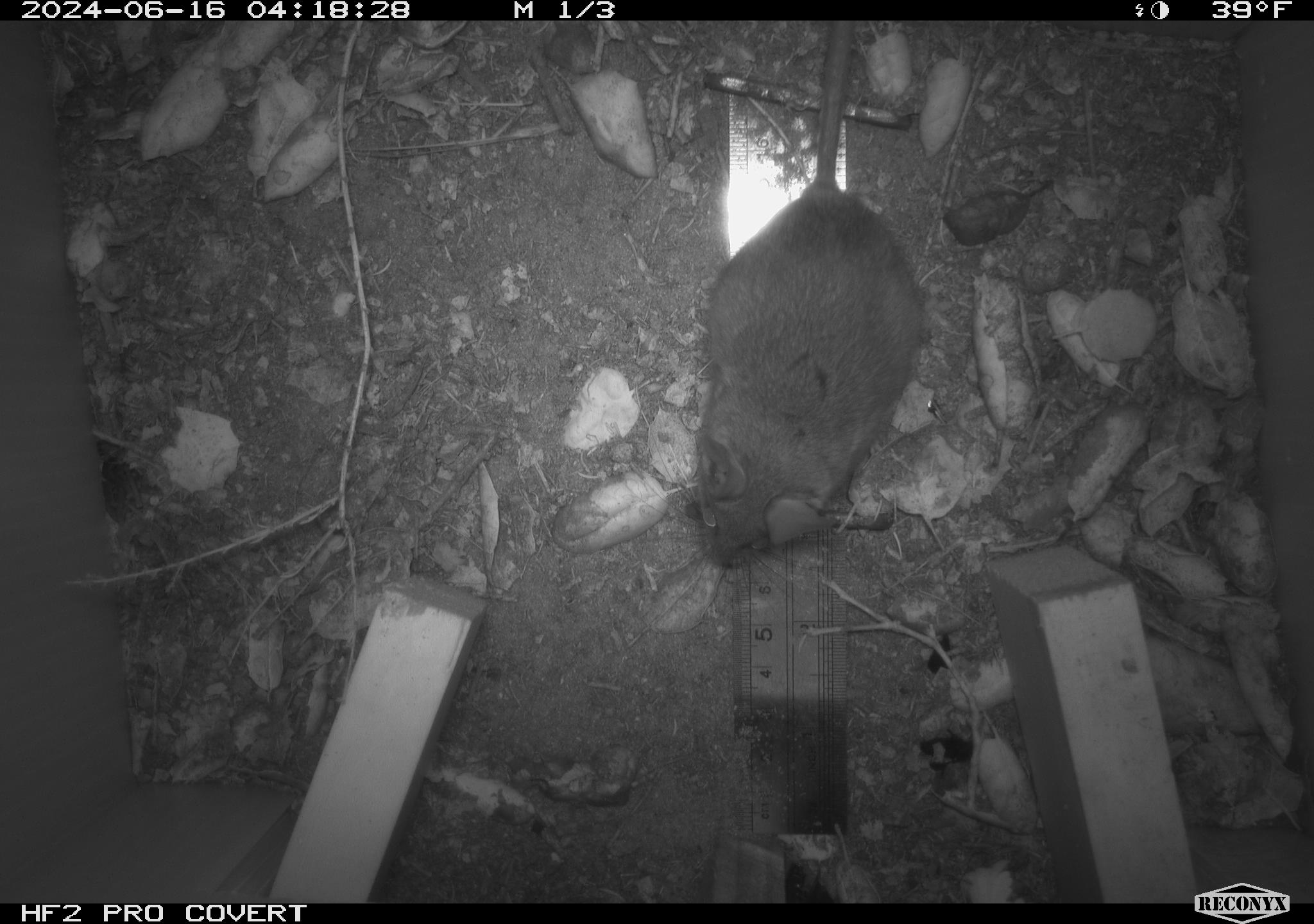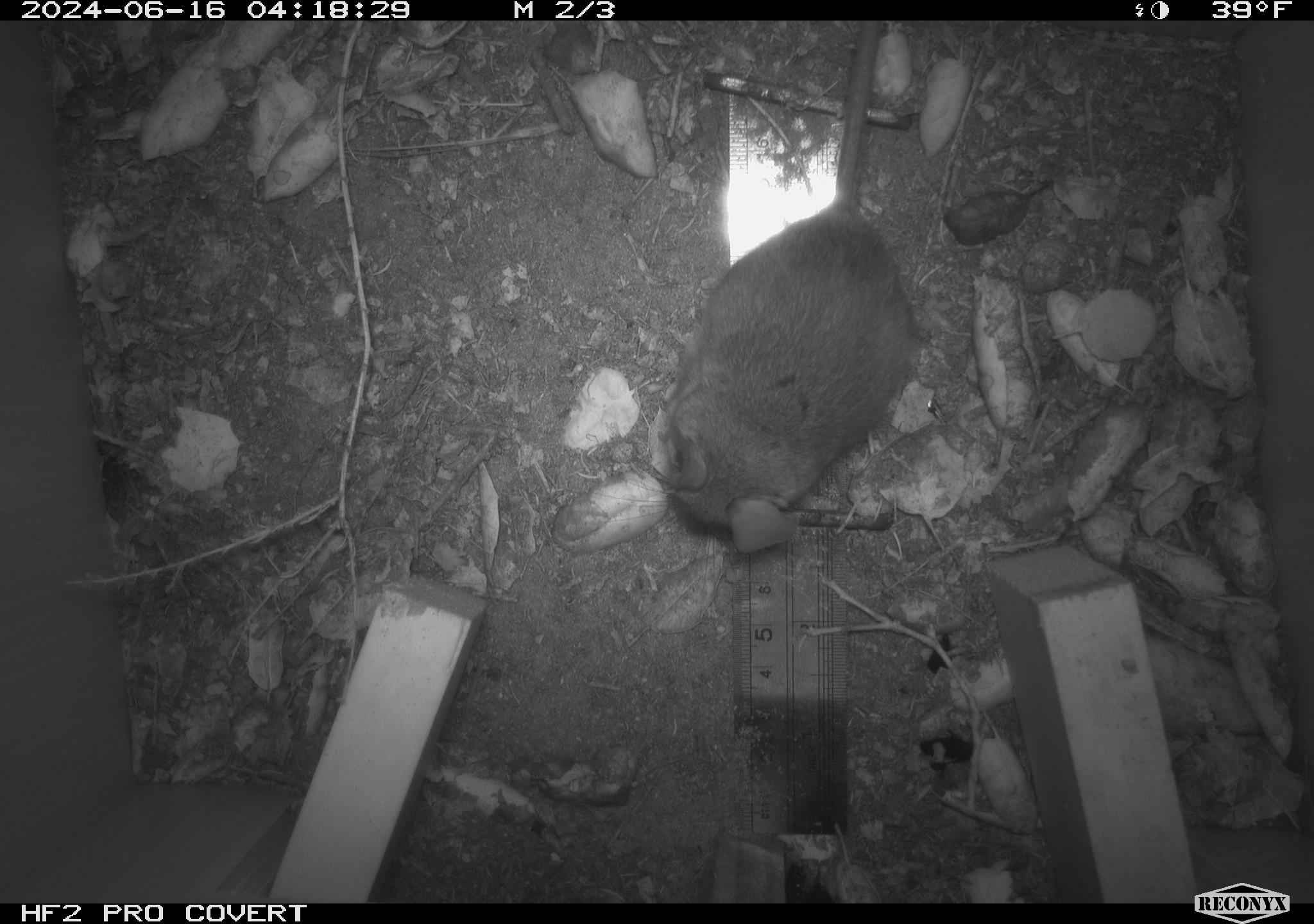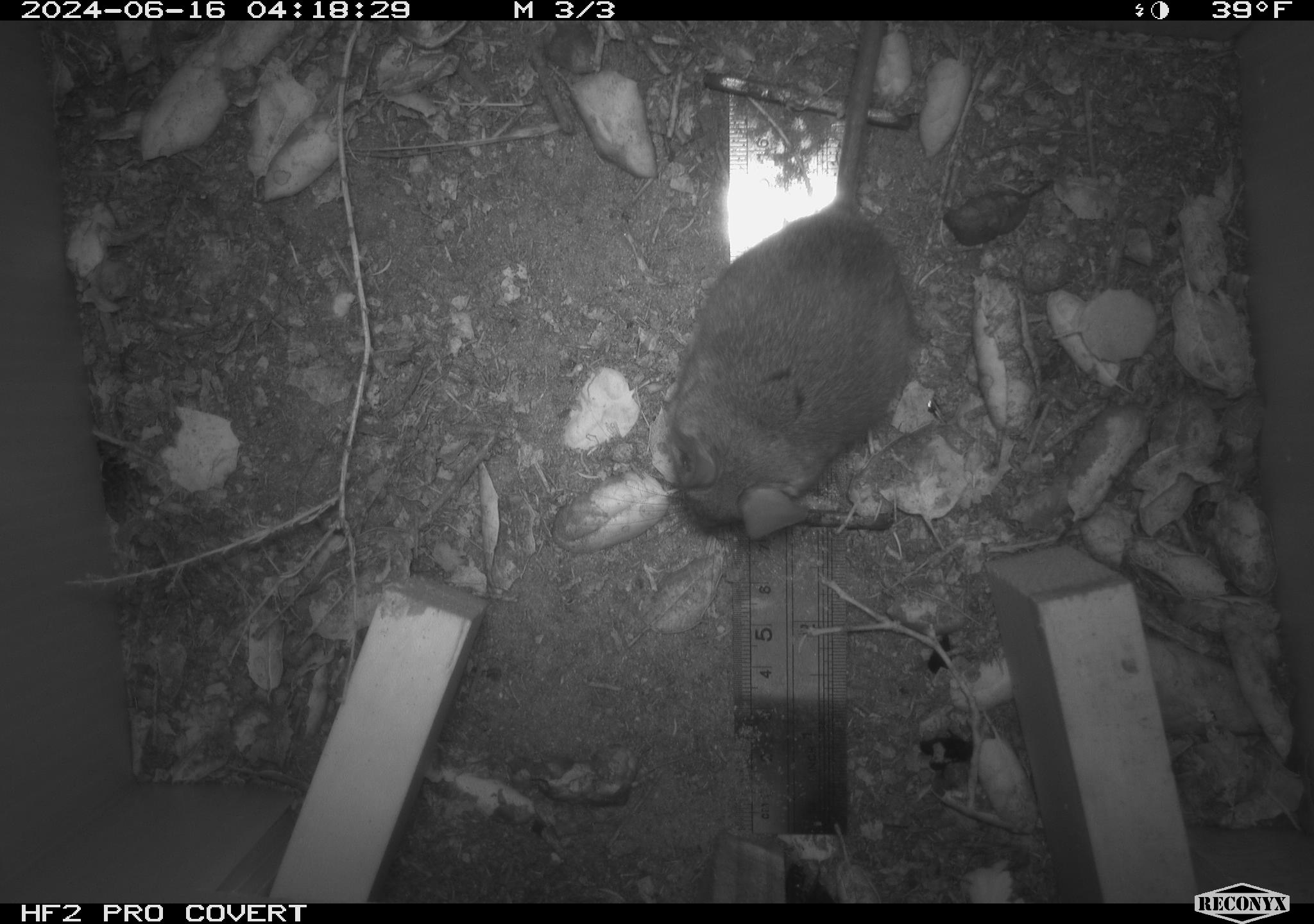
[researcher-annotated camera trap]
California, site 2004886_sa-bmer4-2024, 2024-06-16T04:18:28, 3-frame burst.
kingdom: Animalia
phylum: Chordata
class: Mammalia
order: Rodentia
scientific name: Rodentia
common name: woodrat or rat or mouse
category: woodrat or rat or mouse species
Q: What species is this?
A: Woodrat or rat or mouse species (woodrat or rat or mouse) (Rodentia).